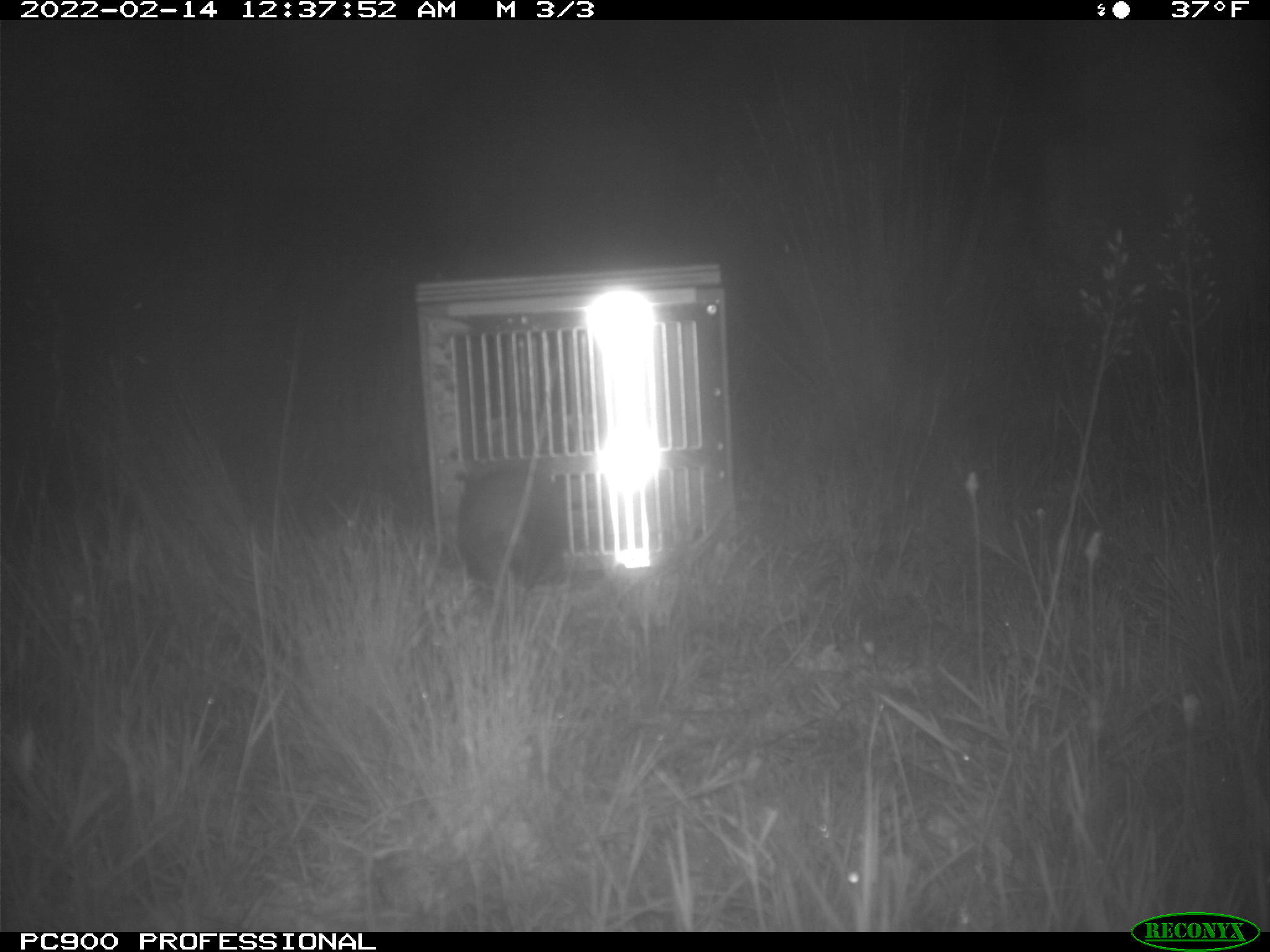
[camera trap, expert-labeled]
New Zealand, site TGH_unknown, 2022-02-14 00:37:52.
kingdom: Animalia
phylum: Chordata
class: Mammalia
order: Carnivora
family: Mustelidae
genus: Mustela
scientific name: Mustela furo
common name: ferret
Ferret (Mustela furo).